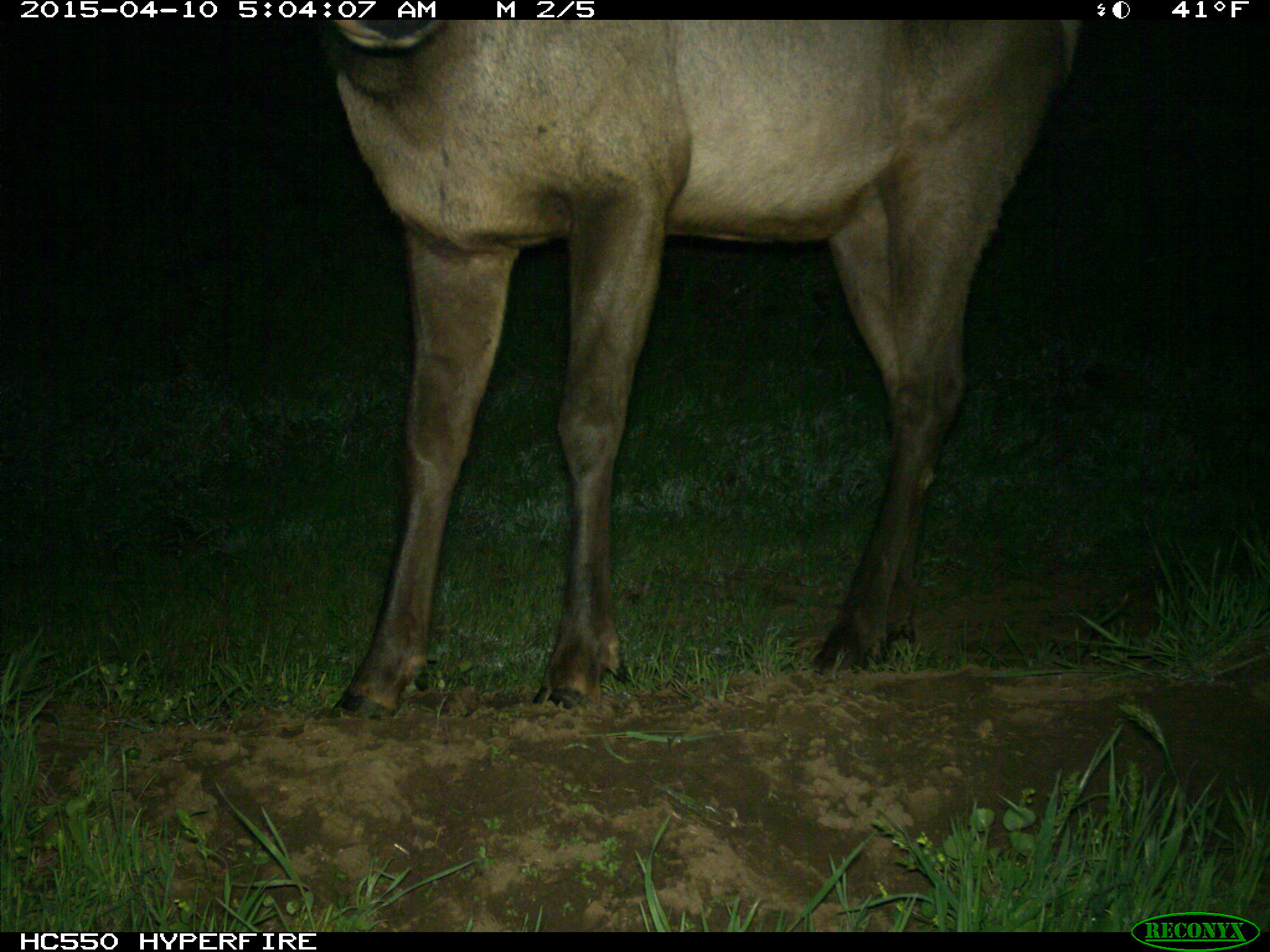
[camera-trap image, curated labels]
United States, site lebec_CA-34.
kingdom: Animalia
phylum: Chordata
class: Mammalia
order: Artiodactyla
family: Cervidae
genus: Cervus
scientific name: Cervus canadensis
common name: elk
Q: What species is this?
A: Cervus canadensis (elk).